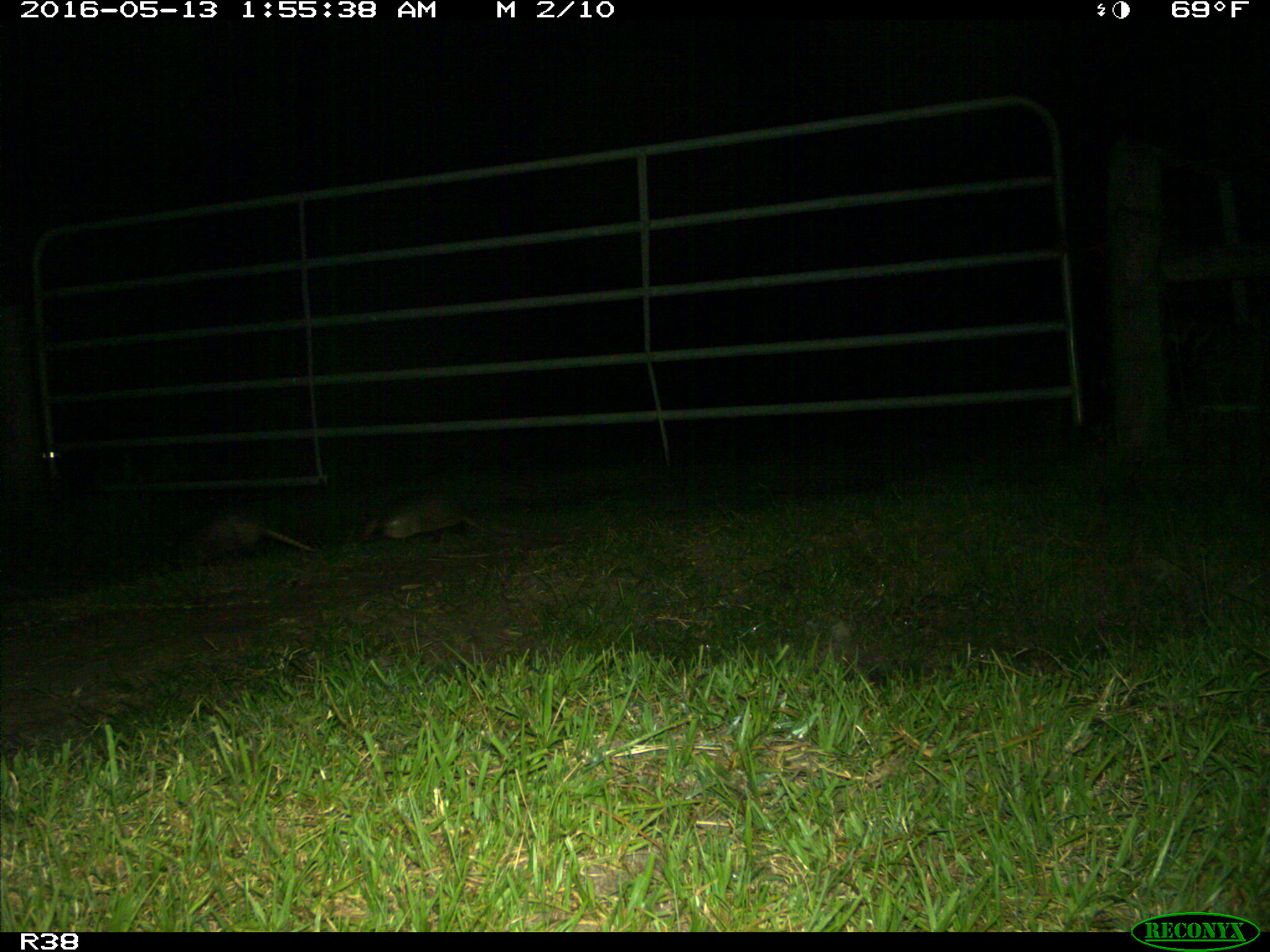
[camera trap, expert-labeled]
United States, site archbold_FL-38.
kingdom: Animalia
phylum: Chordata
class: Mammalia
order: Cingulata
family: Dasypodidae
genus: Dasypus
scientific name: Dasypus novemcinctus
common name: nine-banded armadillo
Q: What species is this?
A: Dasypus novemcinctus (nine-banded armadillo).